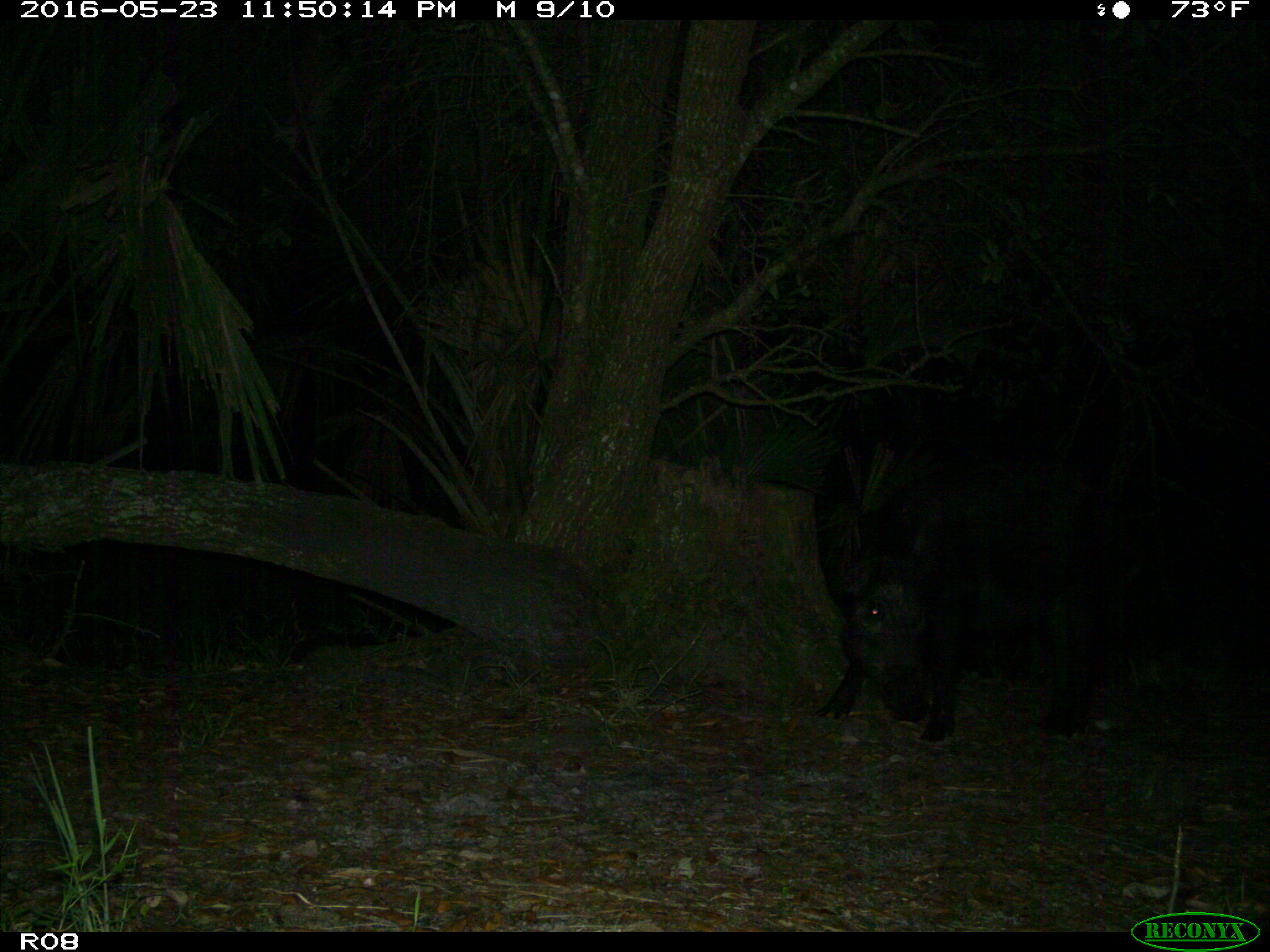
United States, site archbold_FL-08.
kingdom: Animalia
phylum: Chordata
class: Mammalia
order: Artiodactyla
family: Suidae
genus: Sus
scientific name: Sus scrofa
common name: wild boar